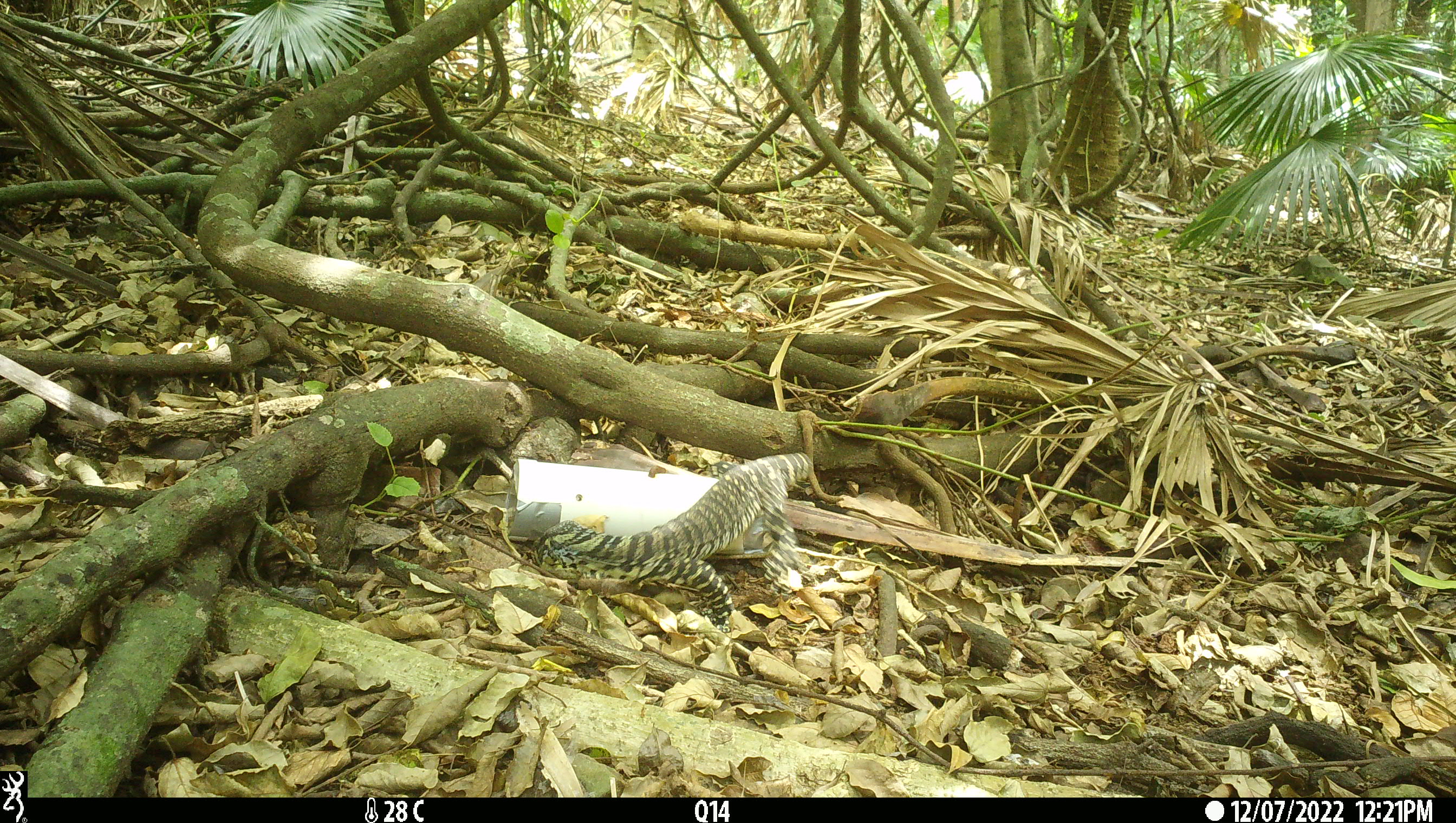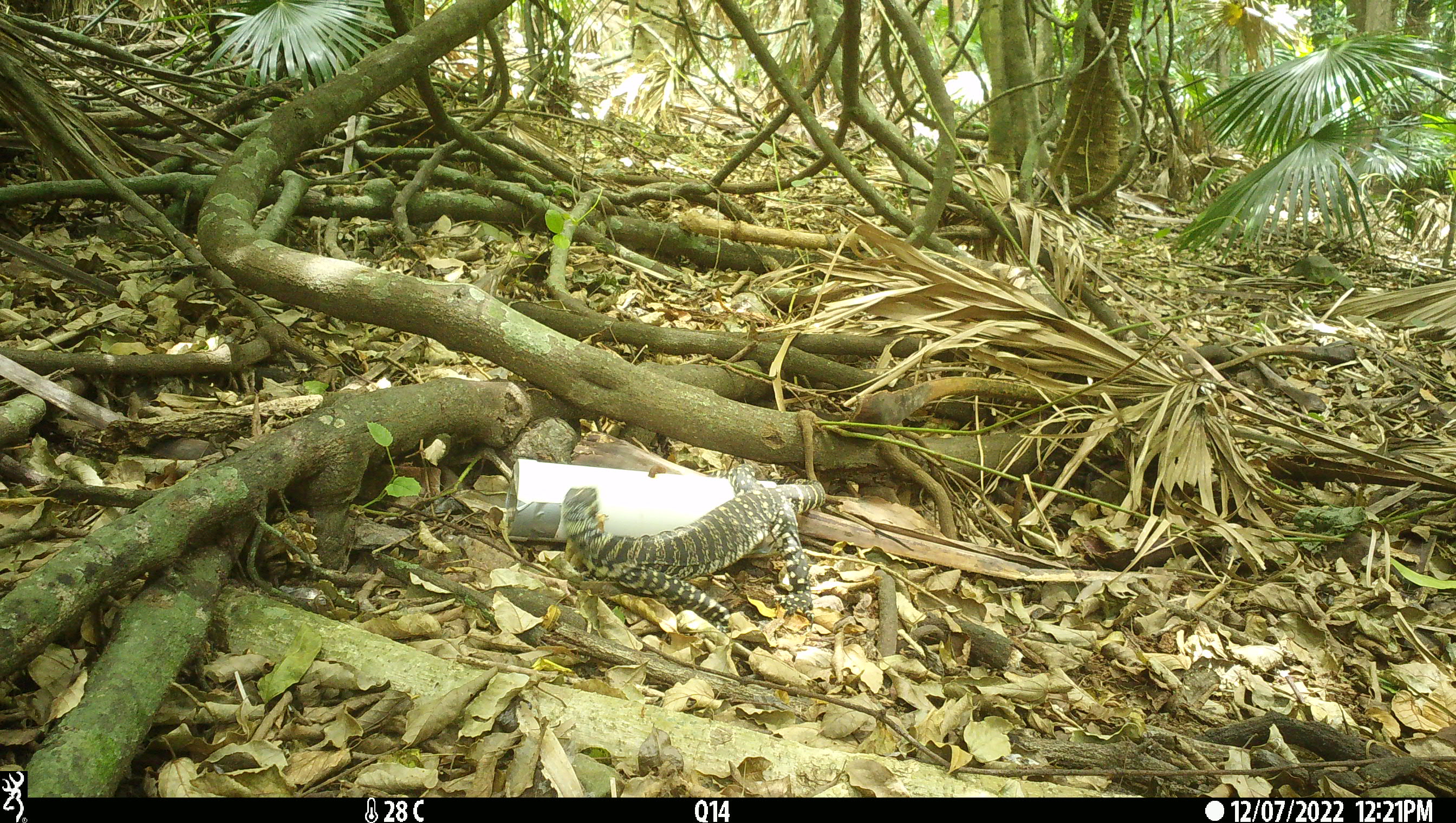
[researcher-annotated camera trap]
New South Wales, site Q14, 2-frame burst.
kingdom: Animalia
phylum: Chordata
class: Reptilia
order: Squamata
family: Varanidae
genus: Varanus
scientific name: Varanus varius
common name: lace monitor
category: goanna